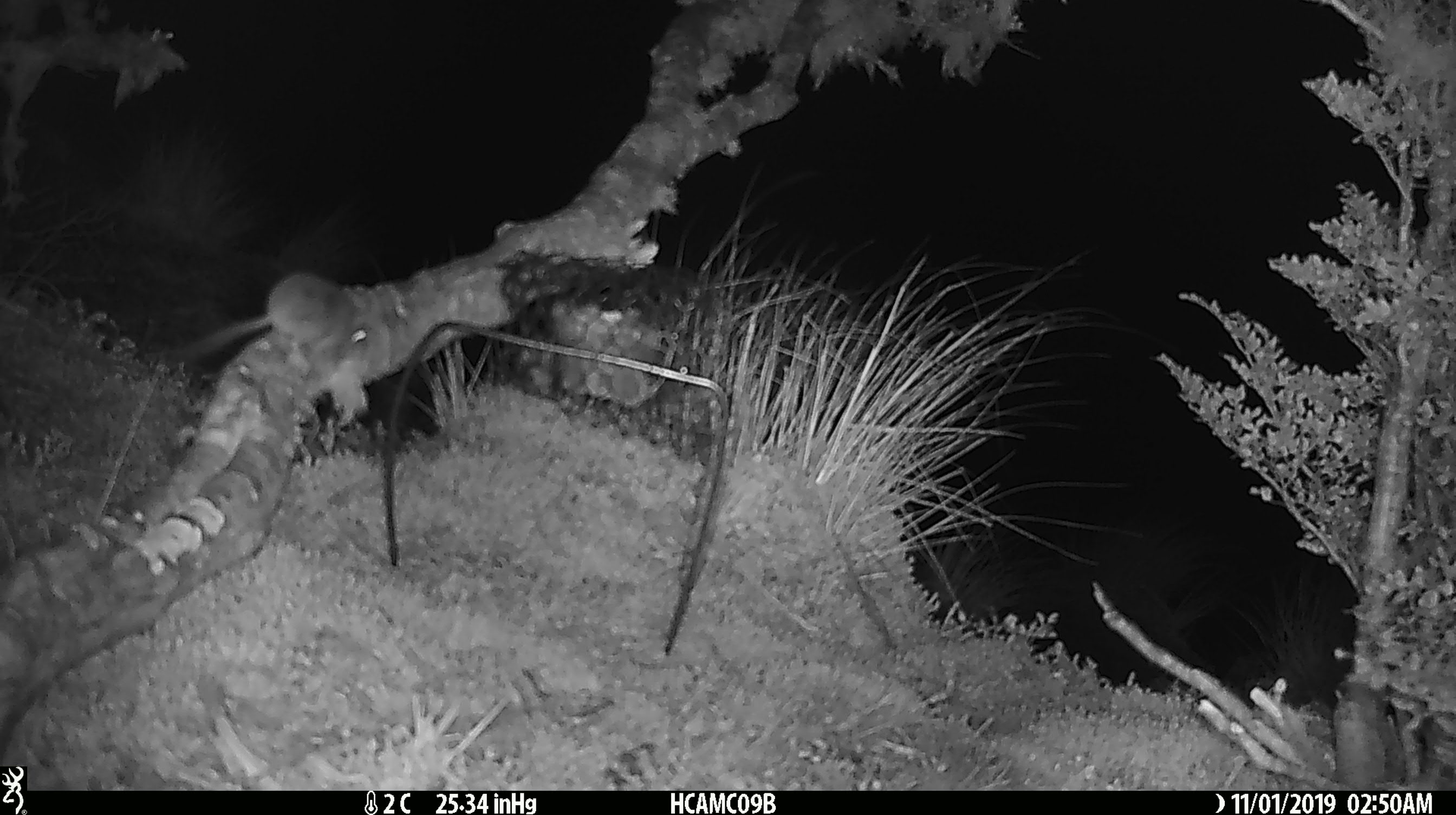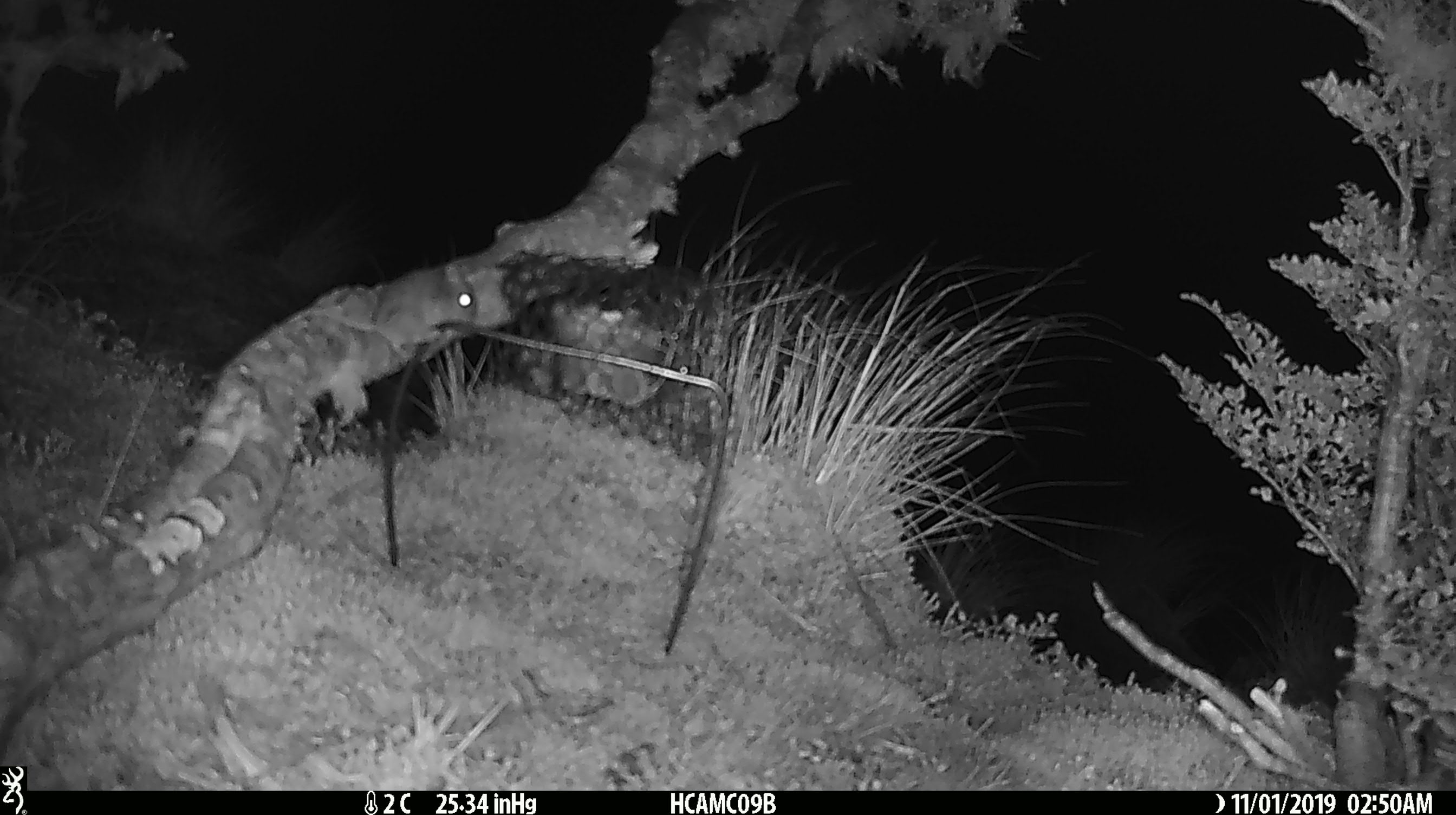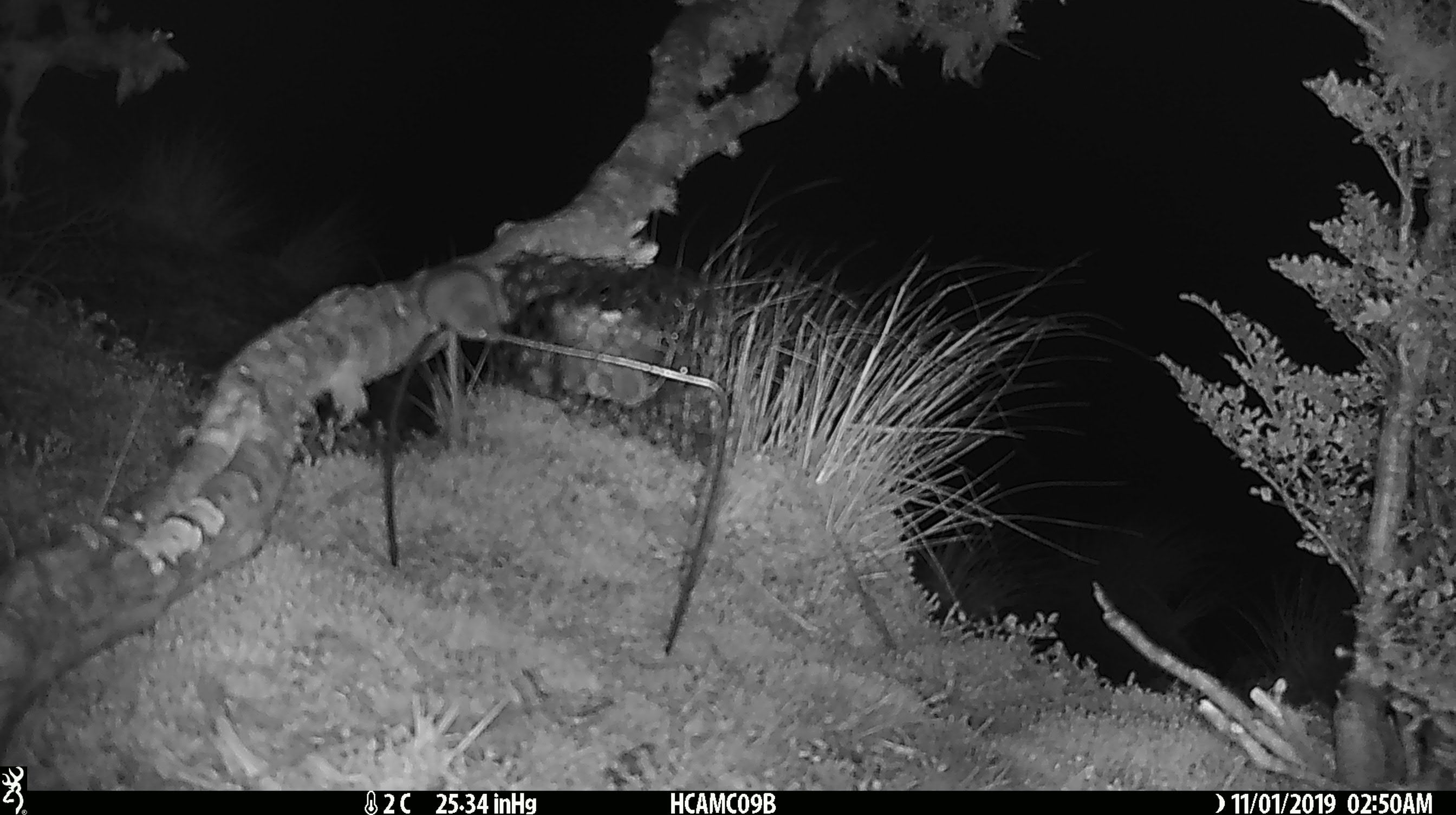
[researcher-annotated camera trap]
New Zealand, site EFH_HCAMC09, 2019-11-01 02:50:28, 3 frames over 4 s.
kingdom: Animalia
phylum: Chordata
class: Mammalia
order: Rodentia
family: Muridae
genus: Mus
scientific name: Mus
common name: mouse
Mouse (Mus).